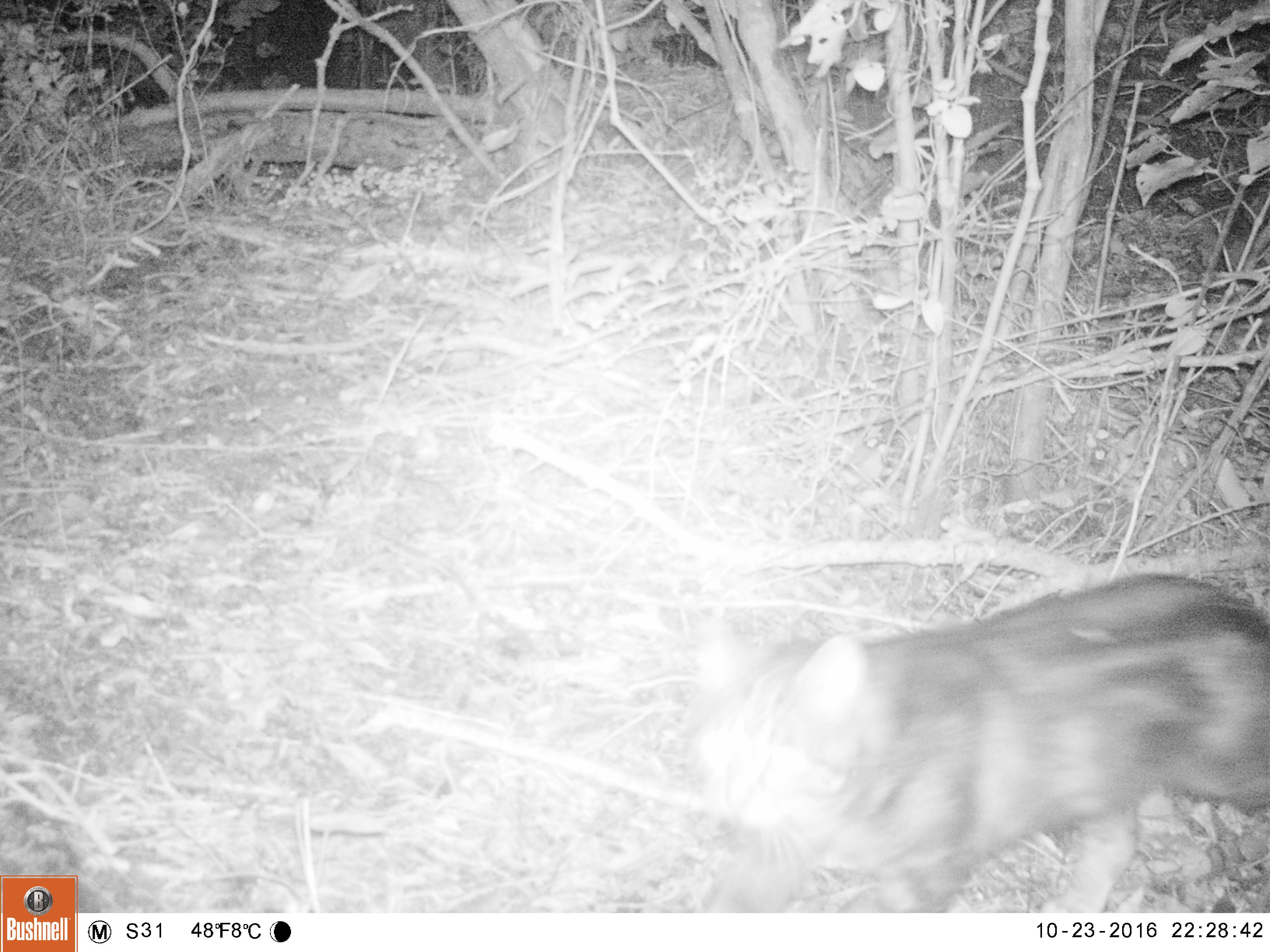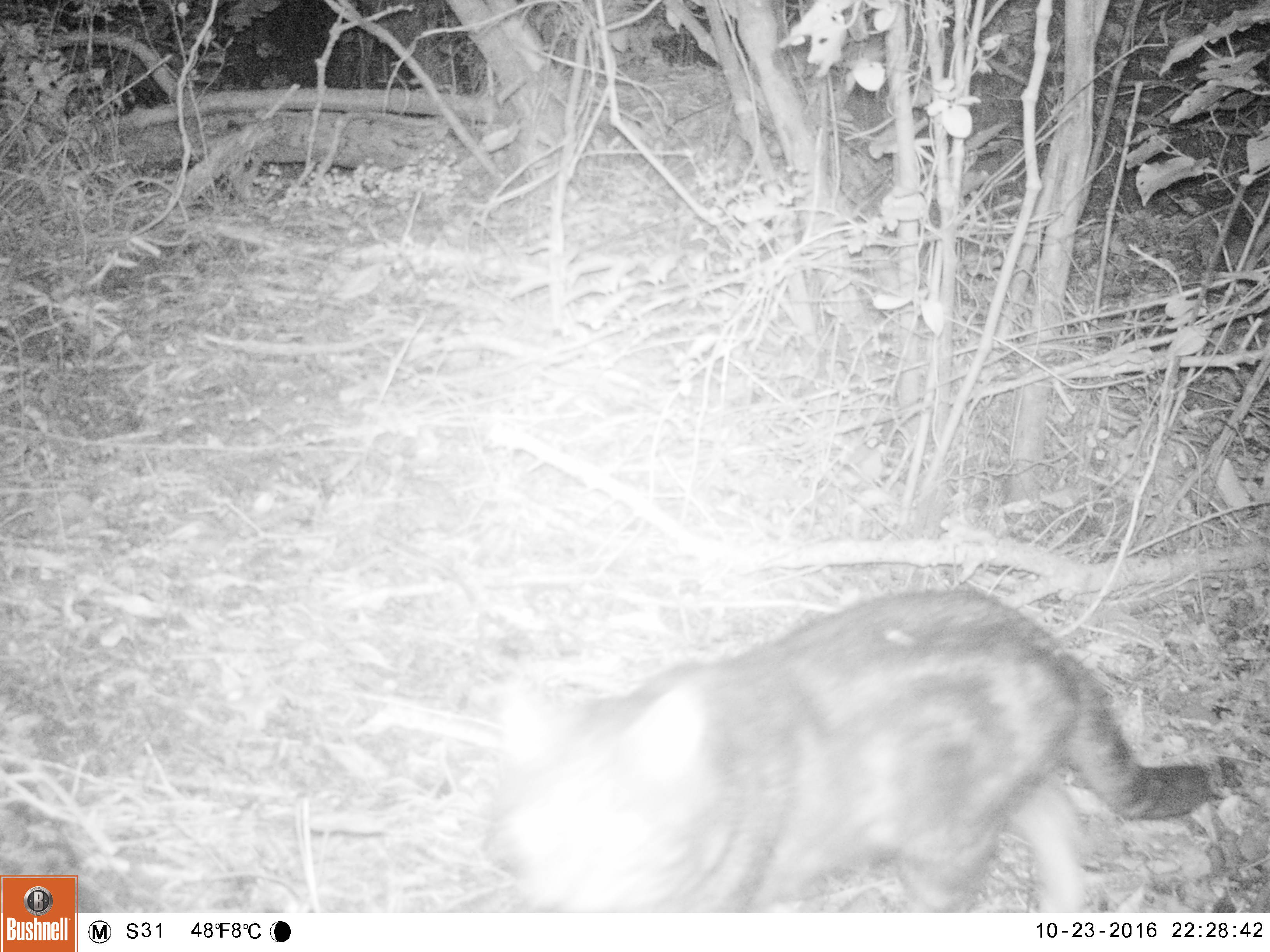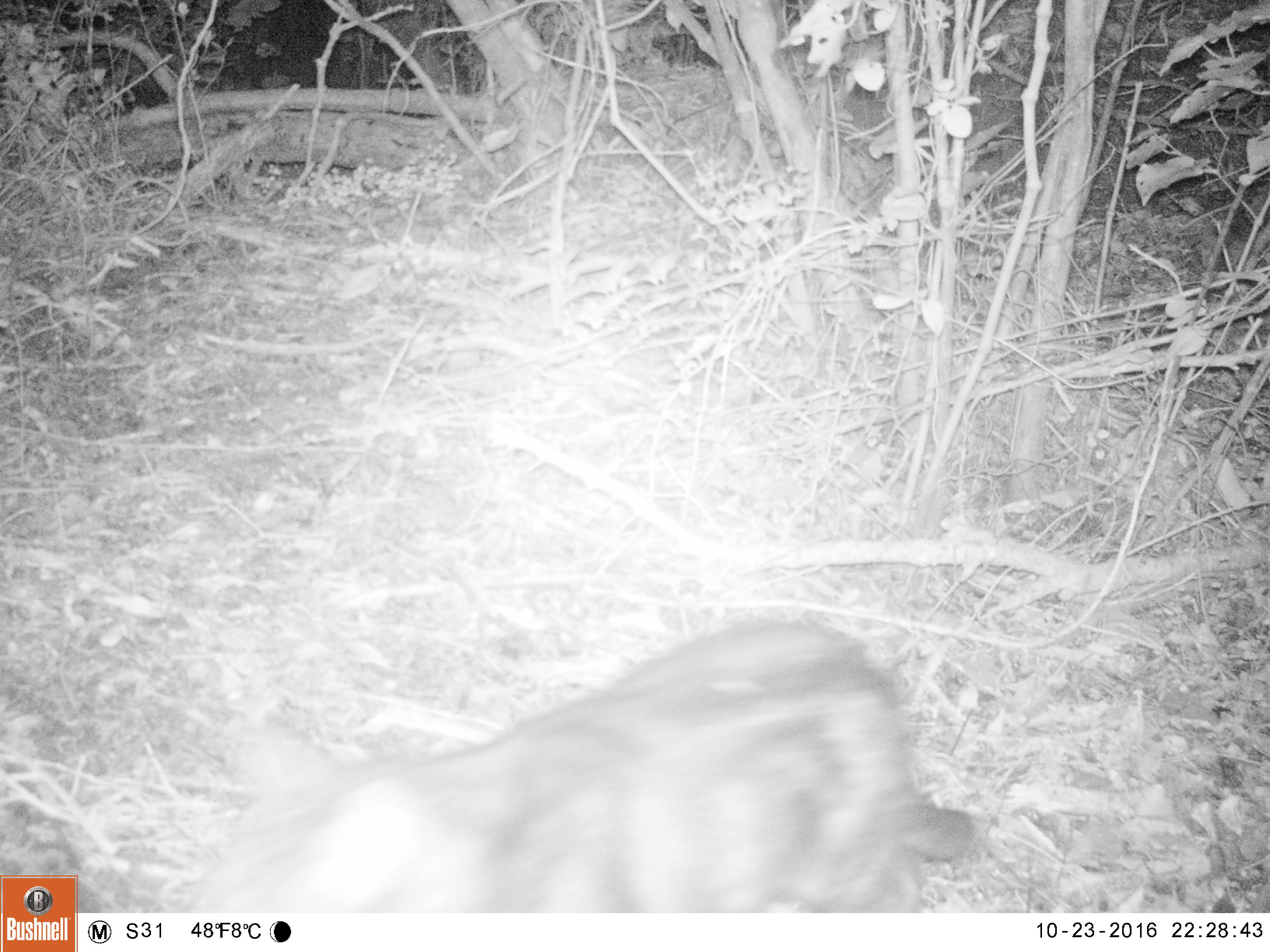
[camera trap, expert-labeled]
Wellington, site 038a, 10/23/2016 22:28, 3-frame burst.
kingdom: Animalia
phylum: Chordata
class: Mammalia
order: Carnivora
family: Felidae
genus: Felis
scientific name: Felis catus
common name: cat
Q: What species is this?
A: Cat (Felis catus).